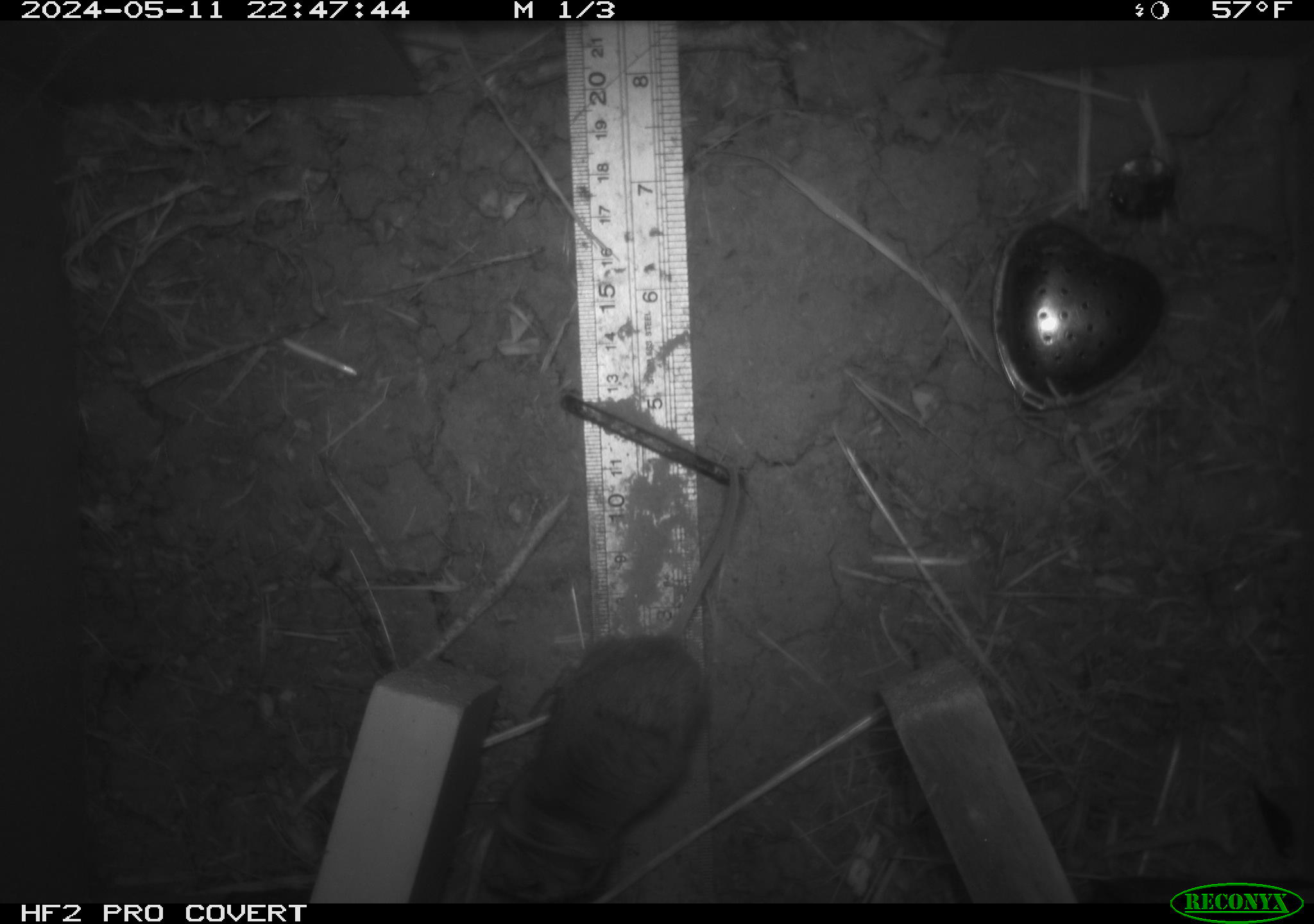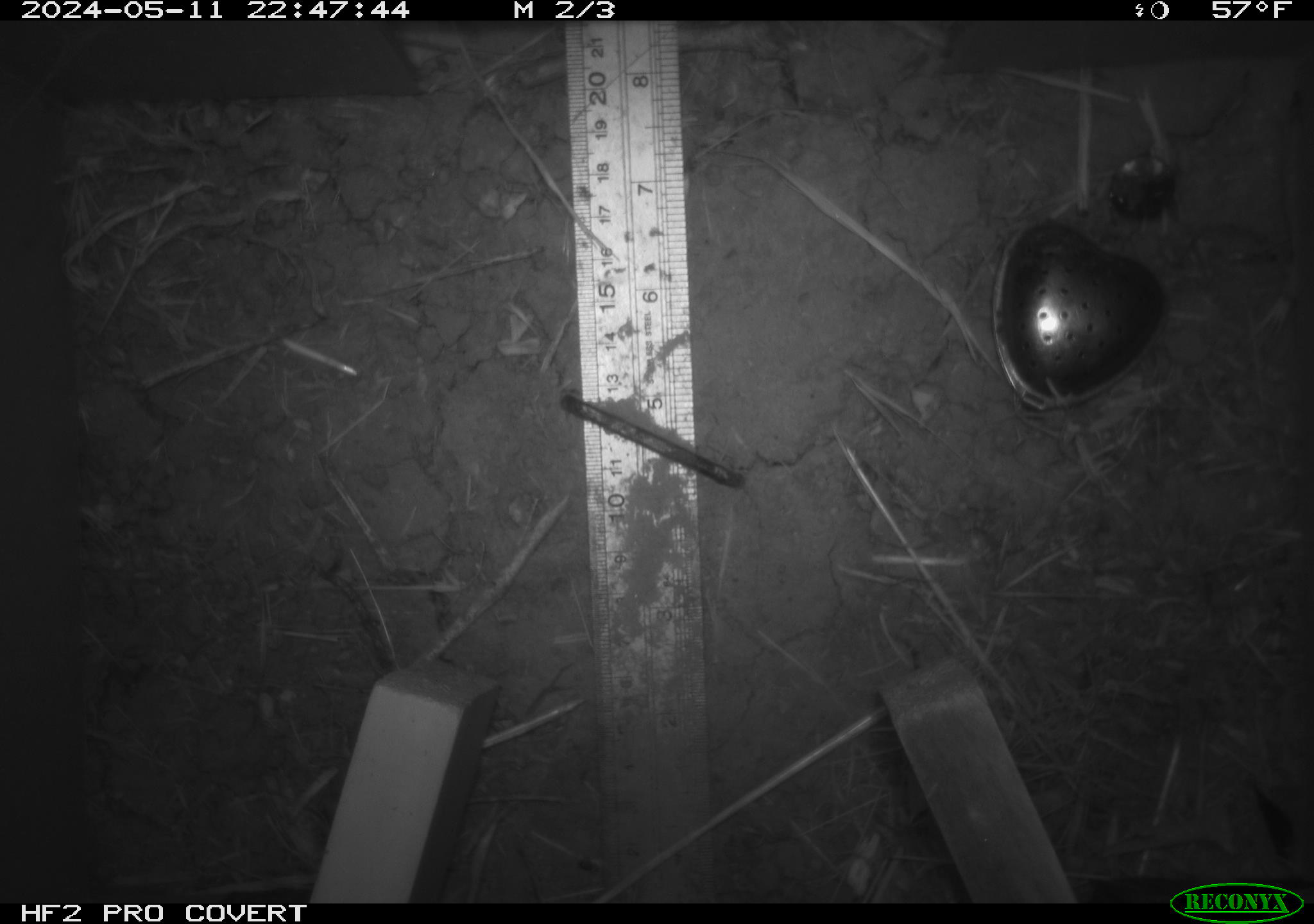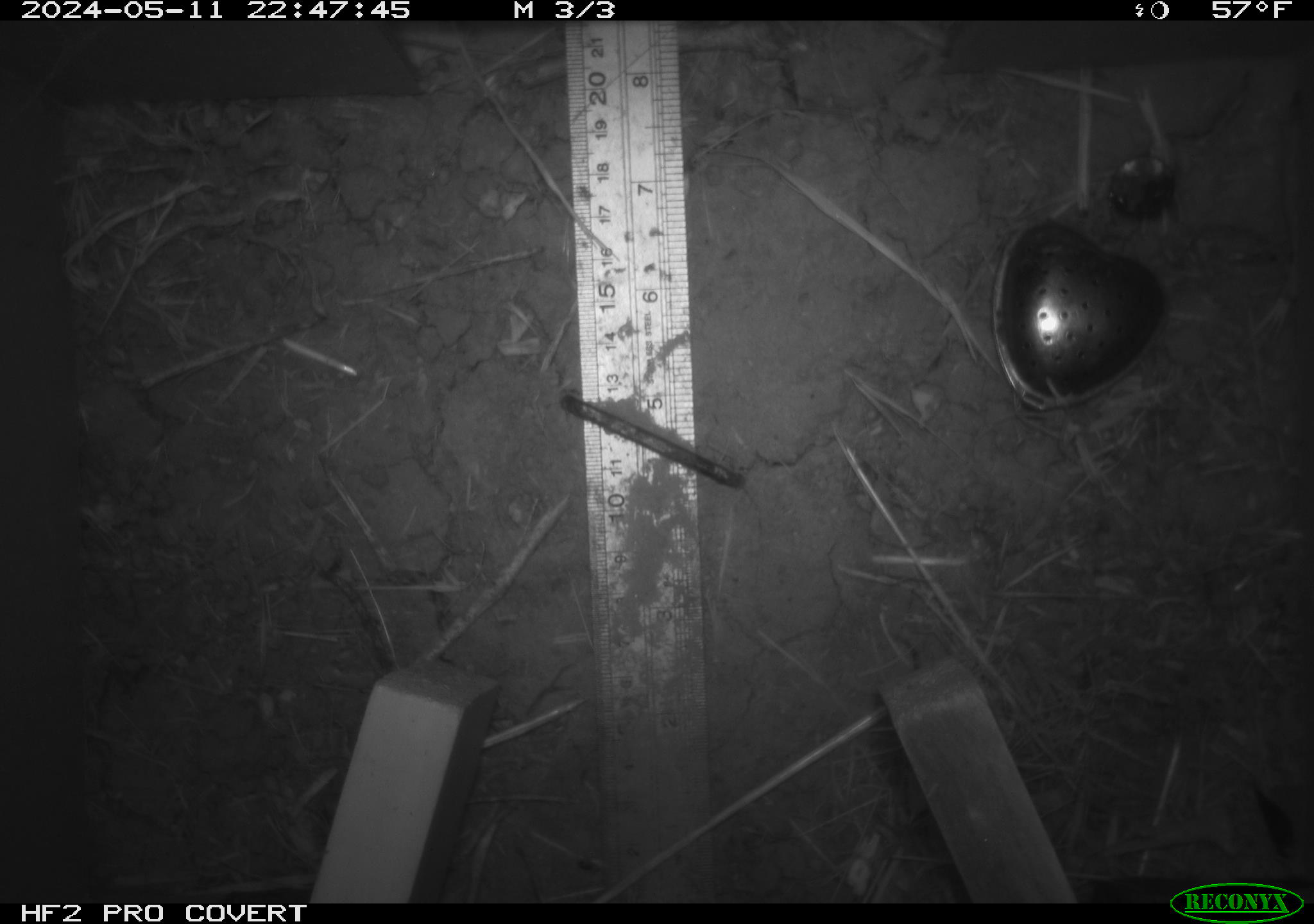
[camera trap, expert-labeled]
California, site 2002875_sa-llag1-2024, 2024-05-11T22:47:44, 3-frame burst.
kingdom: Animalia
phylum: Chordata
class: Mammalia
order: Rodentia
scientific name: Rodentia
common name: mouse species